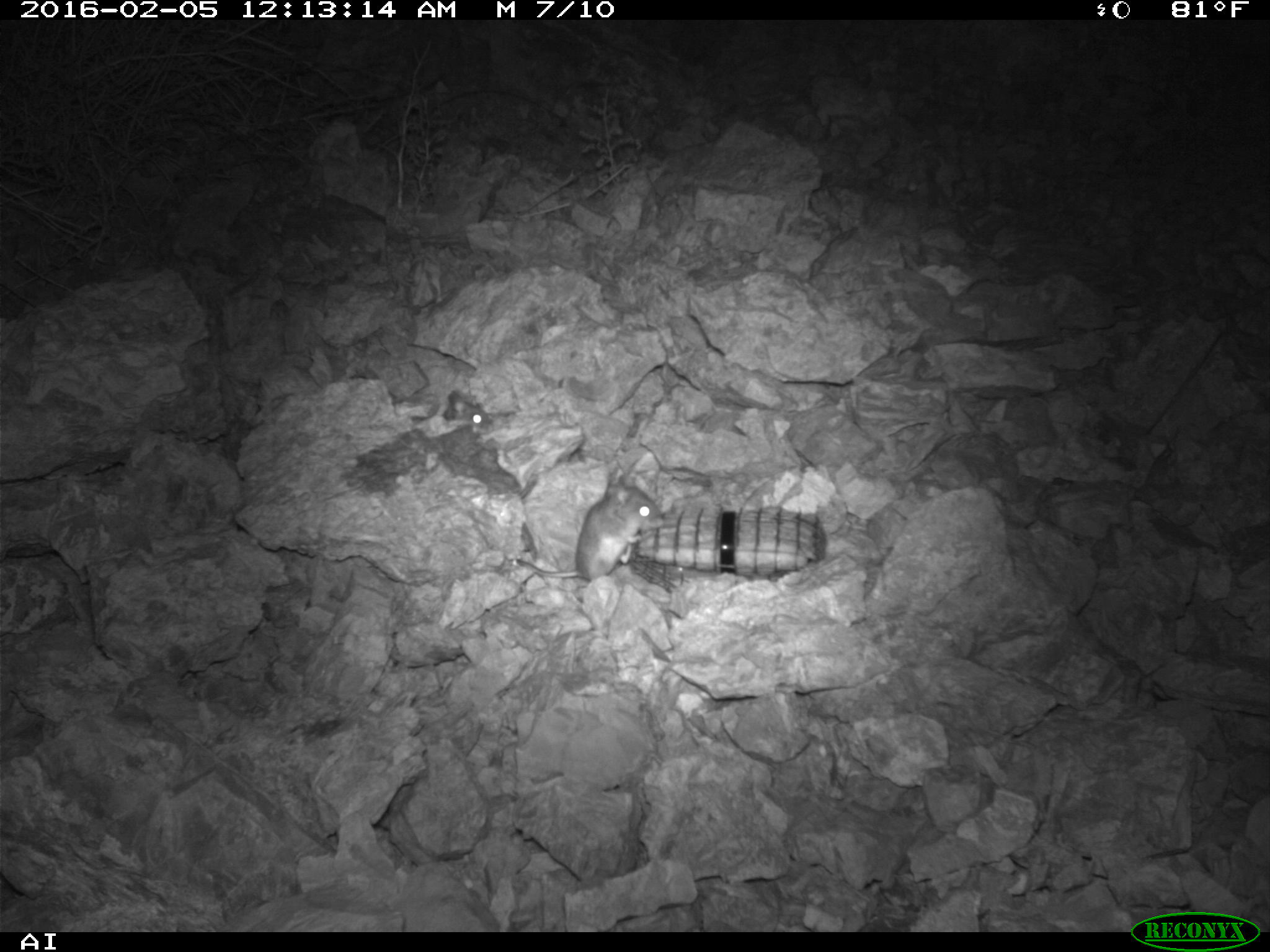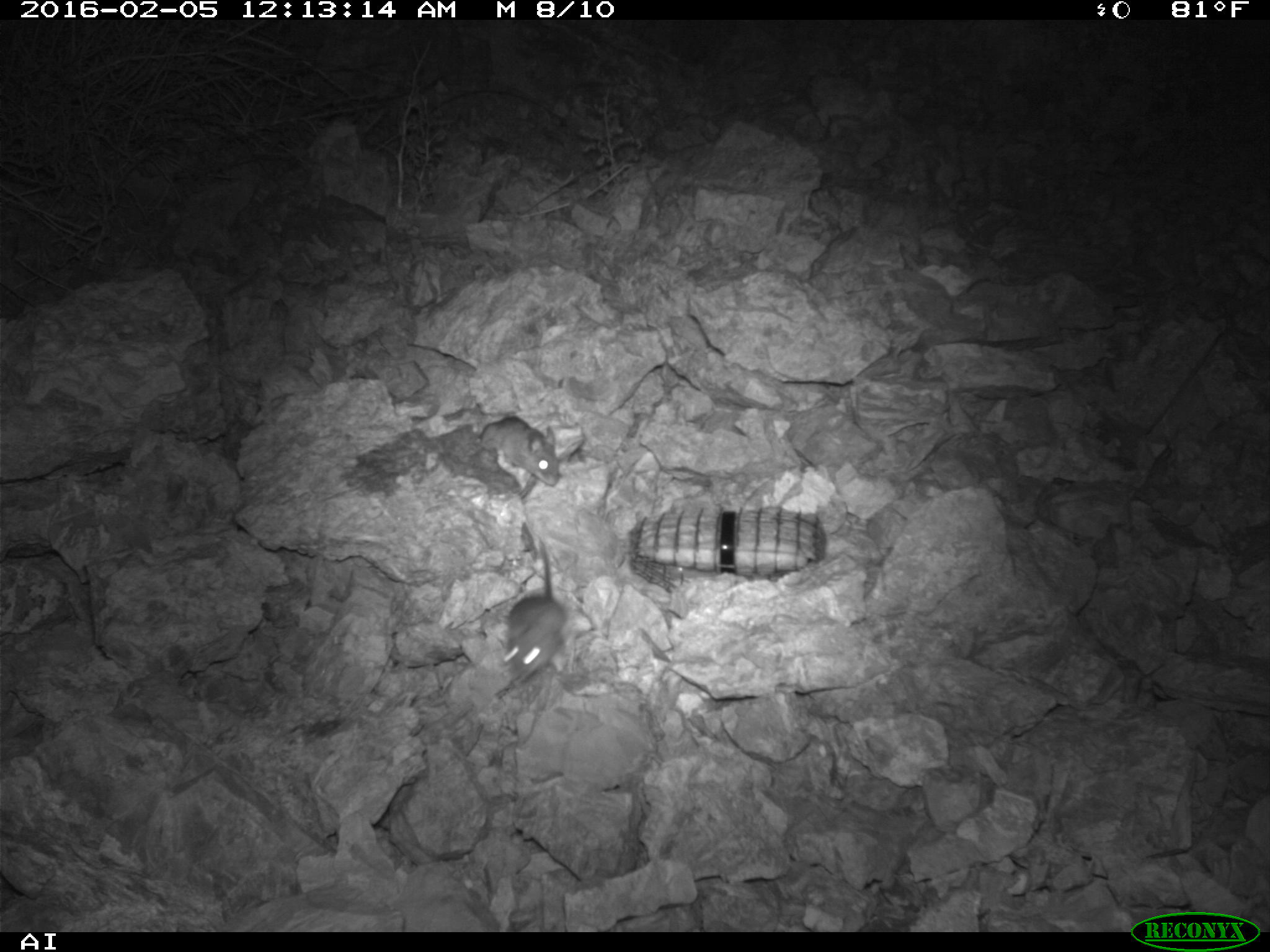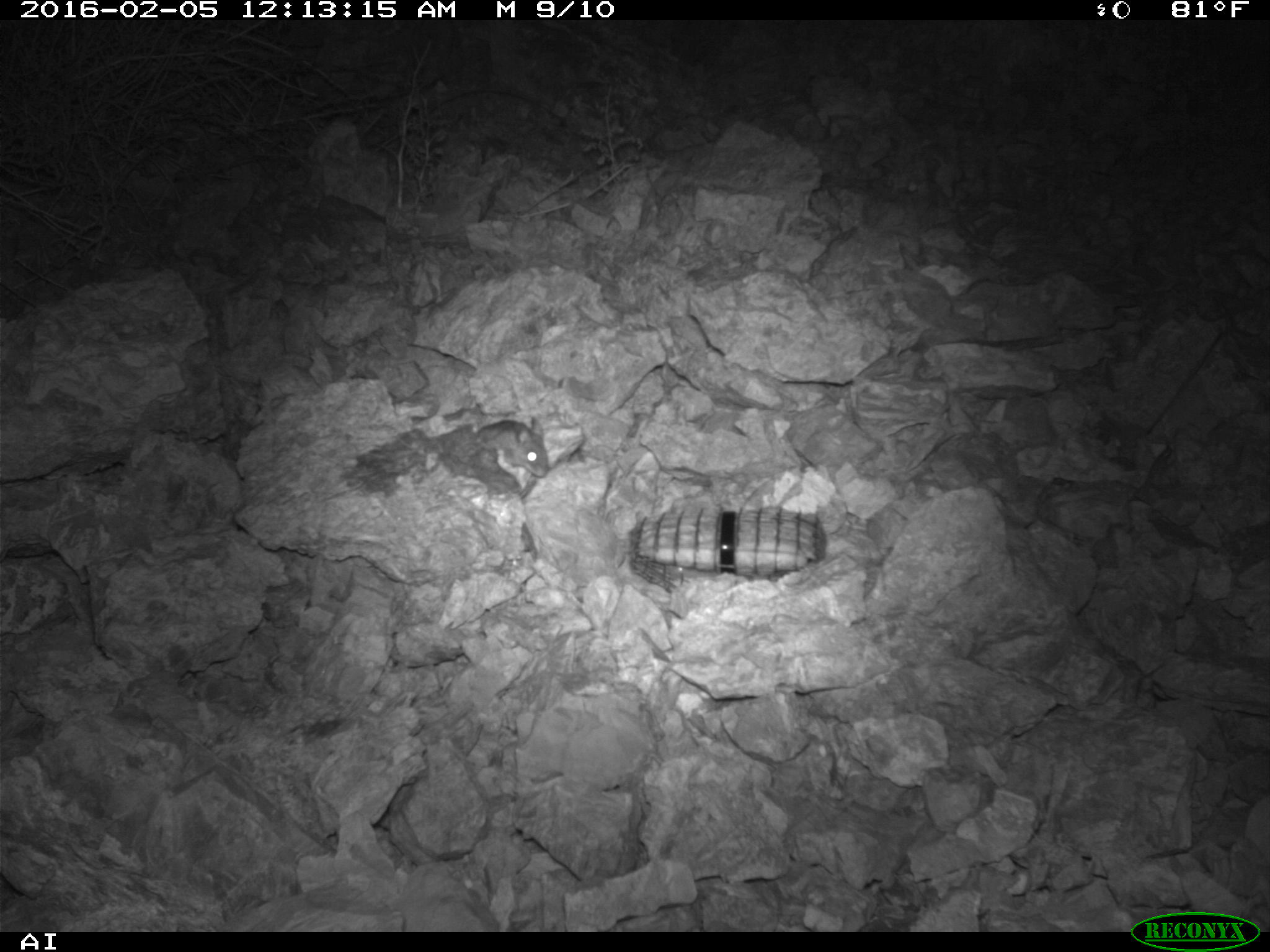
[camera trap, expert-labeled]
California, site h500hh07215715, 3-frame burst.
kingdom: Animalia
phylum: Chordata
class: Mammalia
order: Rodentia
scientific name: Rodentia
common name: rodent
Rodent (Rodentia).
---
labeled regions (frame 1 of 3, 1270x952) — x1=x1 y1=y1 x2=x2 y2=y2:
rodent: x1=508 y1=474 x2=663 y2=583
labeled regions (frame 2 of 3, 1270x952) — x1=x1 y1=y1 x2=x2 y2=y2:
rodent: x1=490 y1=544 x2=566 y2=685; x1=477 y1=414 x2=571 y2=488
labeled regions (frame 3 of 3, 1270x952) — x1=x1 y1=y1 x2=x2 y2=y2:
rodent: x1=476 y1=416 x2=548 y2=476